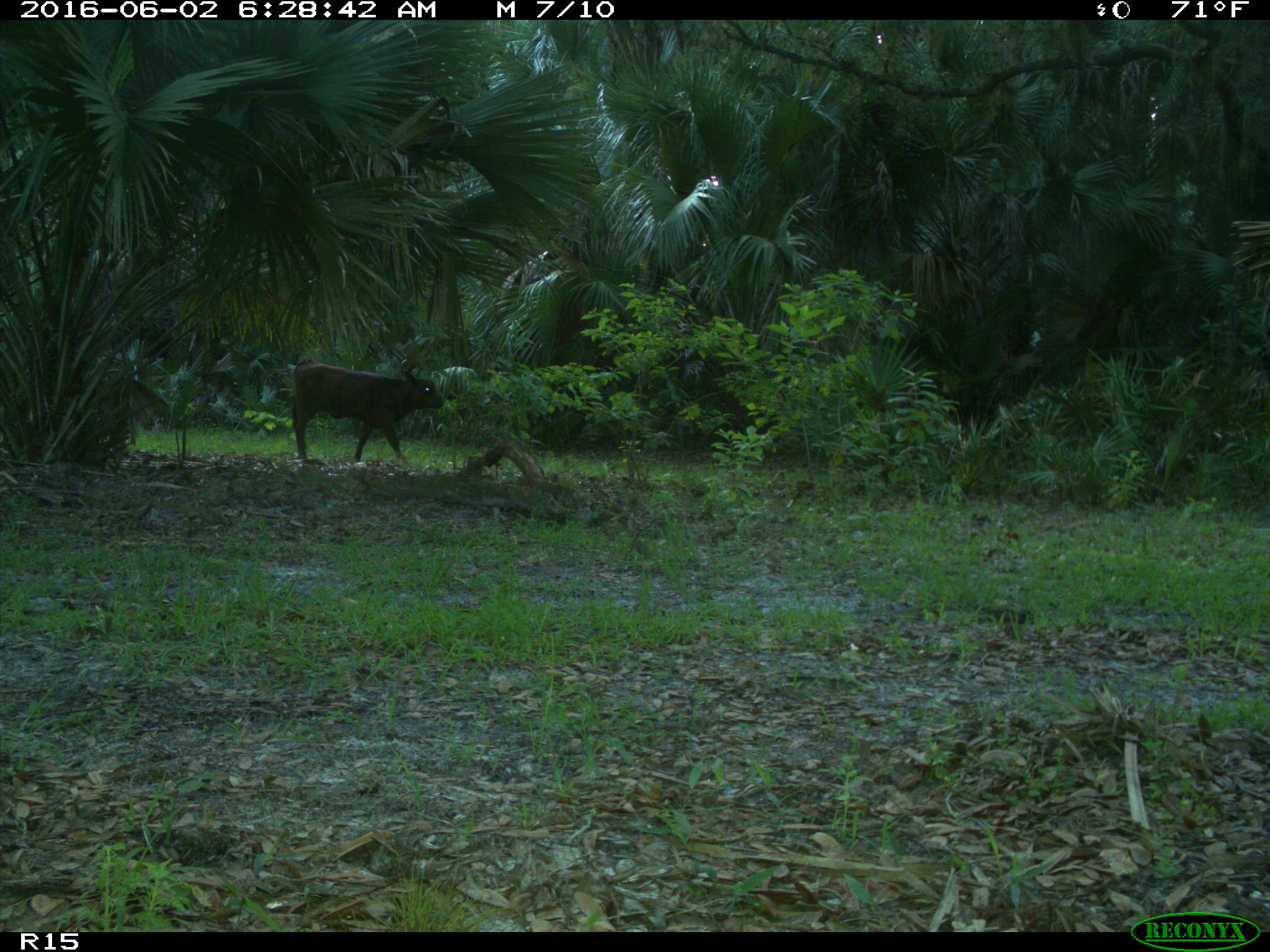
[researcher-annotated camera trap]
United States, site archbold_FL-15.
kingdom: Animalia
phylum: Chordata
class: Mammalia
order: Artiodactyla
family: Bovidae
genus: Bos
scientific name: Bos taurus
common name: domestic cow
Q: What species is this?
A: Bos taurus (domestic cow).